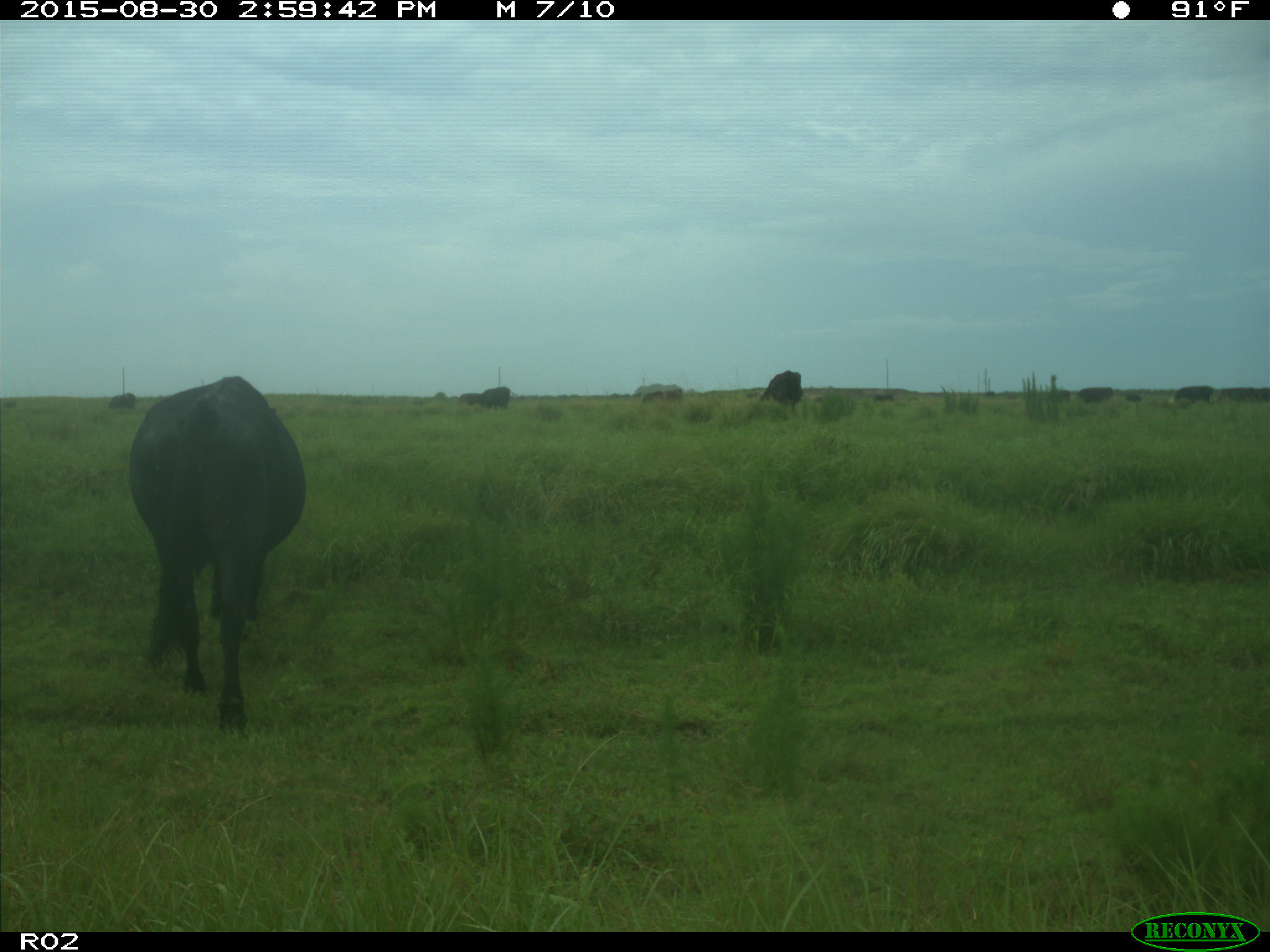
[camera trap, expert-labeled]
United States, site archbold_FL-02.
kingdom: Animalia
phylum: Chordata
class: Mammalia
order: Artiodactyla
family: Bovidae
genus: Bos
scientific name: Bos taurus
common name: domestic cow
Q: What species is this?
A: Bos taurus (domestic cow).